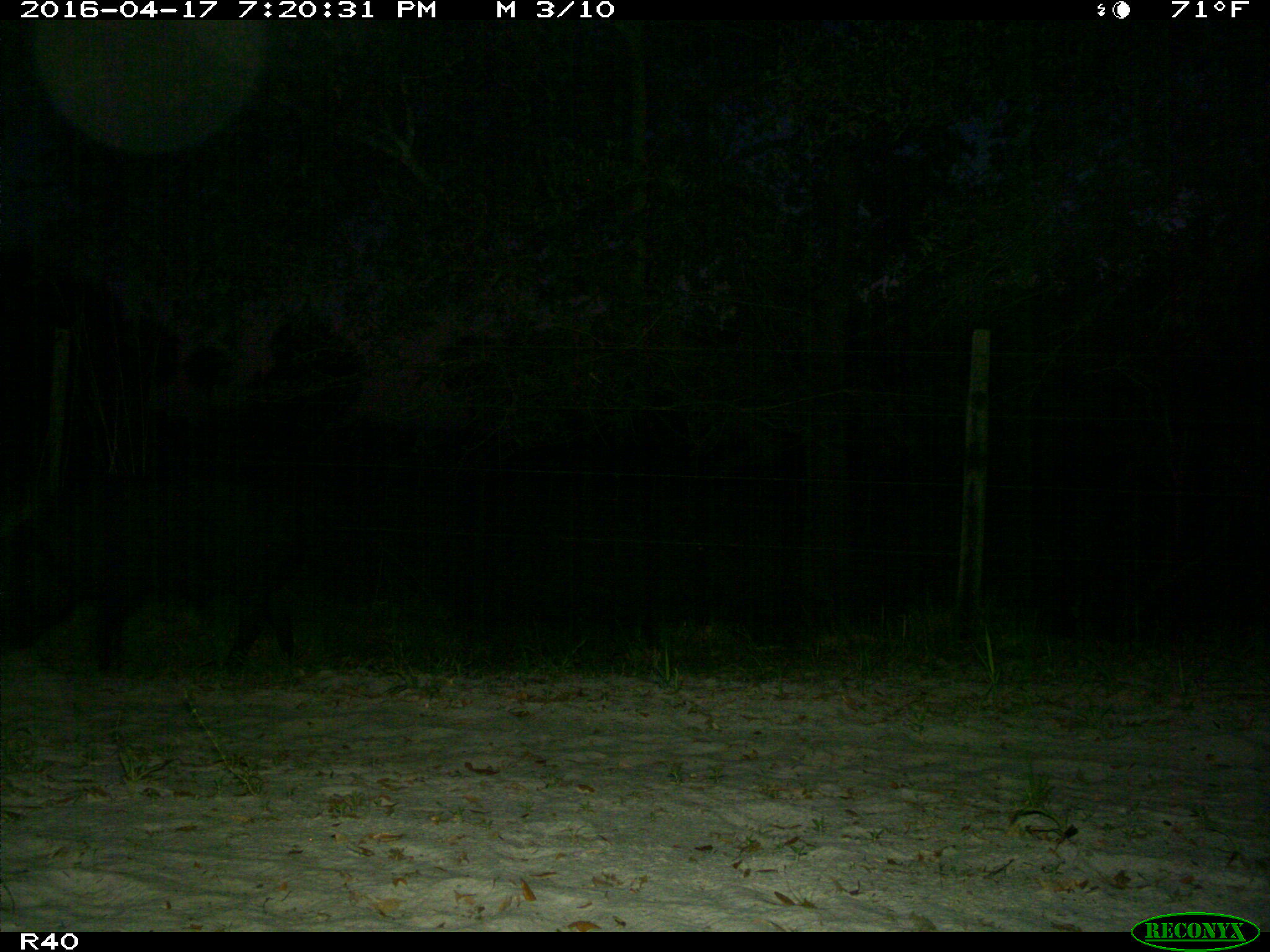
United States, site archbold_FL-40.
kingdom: Animalia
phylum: Chordata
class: Mammalia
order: Artiodactyla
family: Suidae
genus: Sus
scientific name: Sus scrofa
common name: wild boar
Sus scrofa (wild boar).